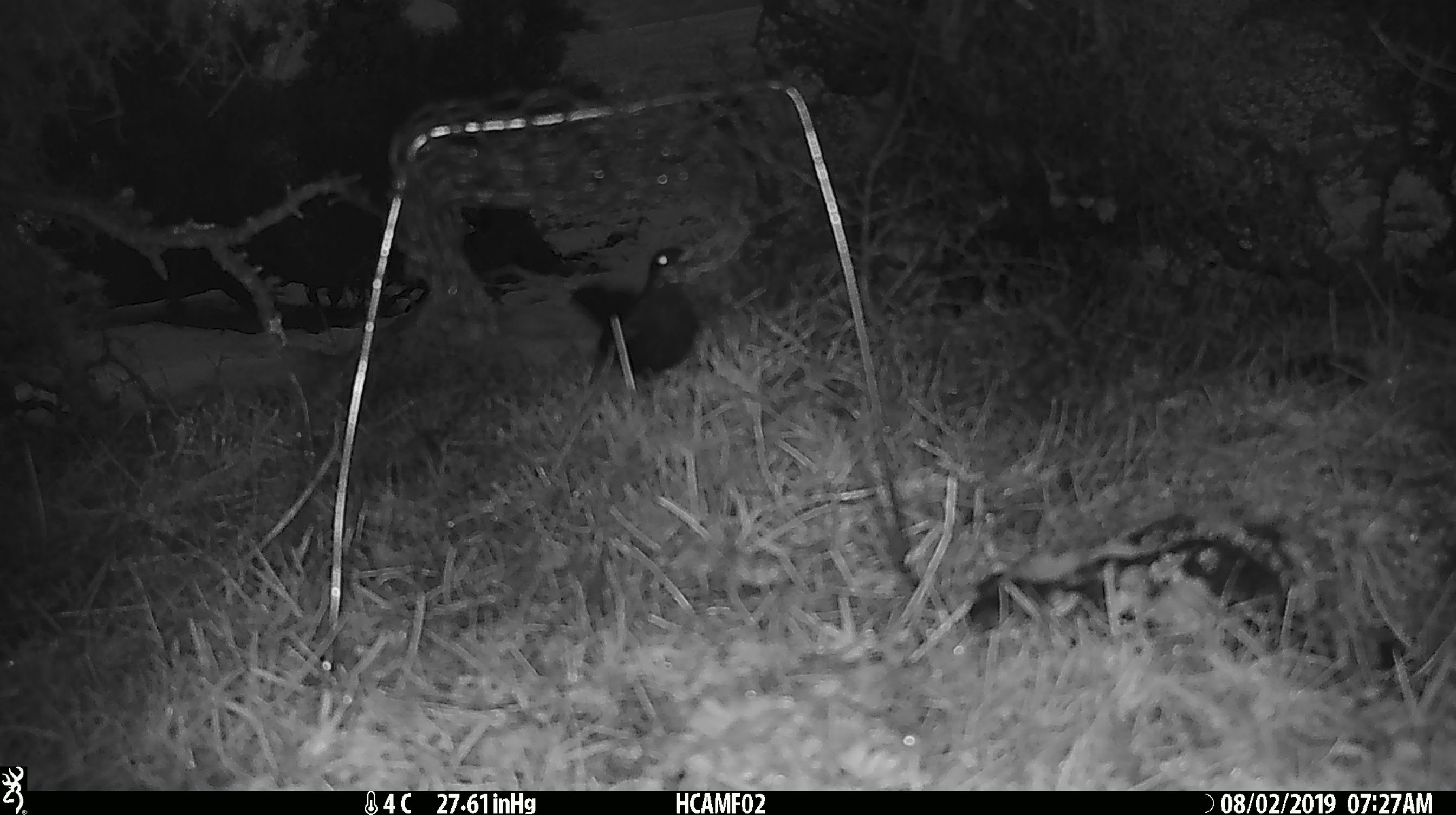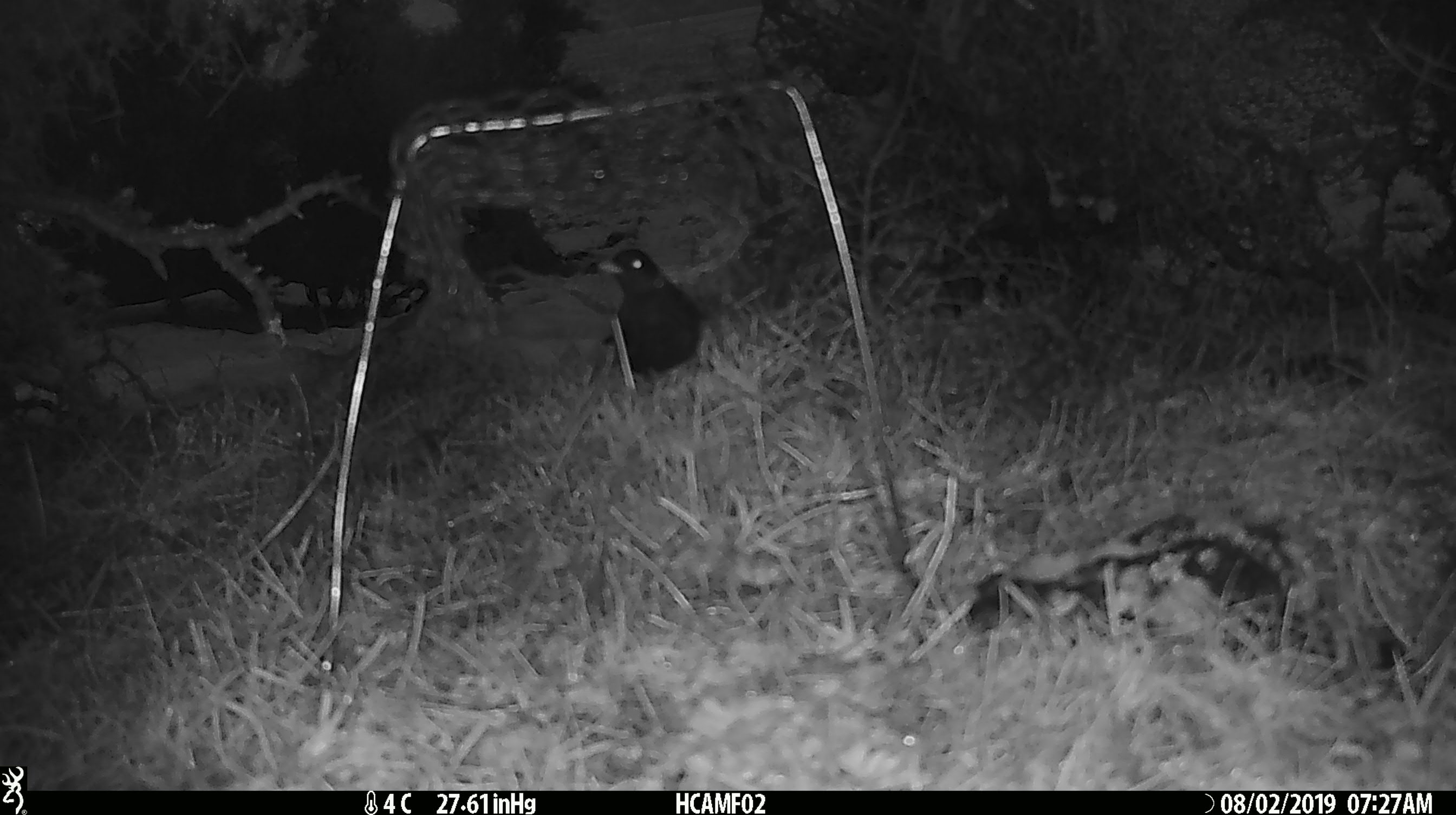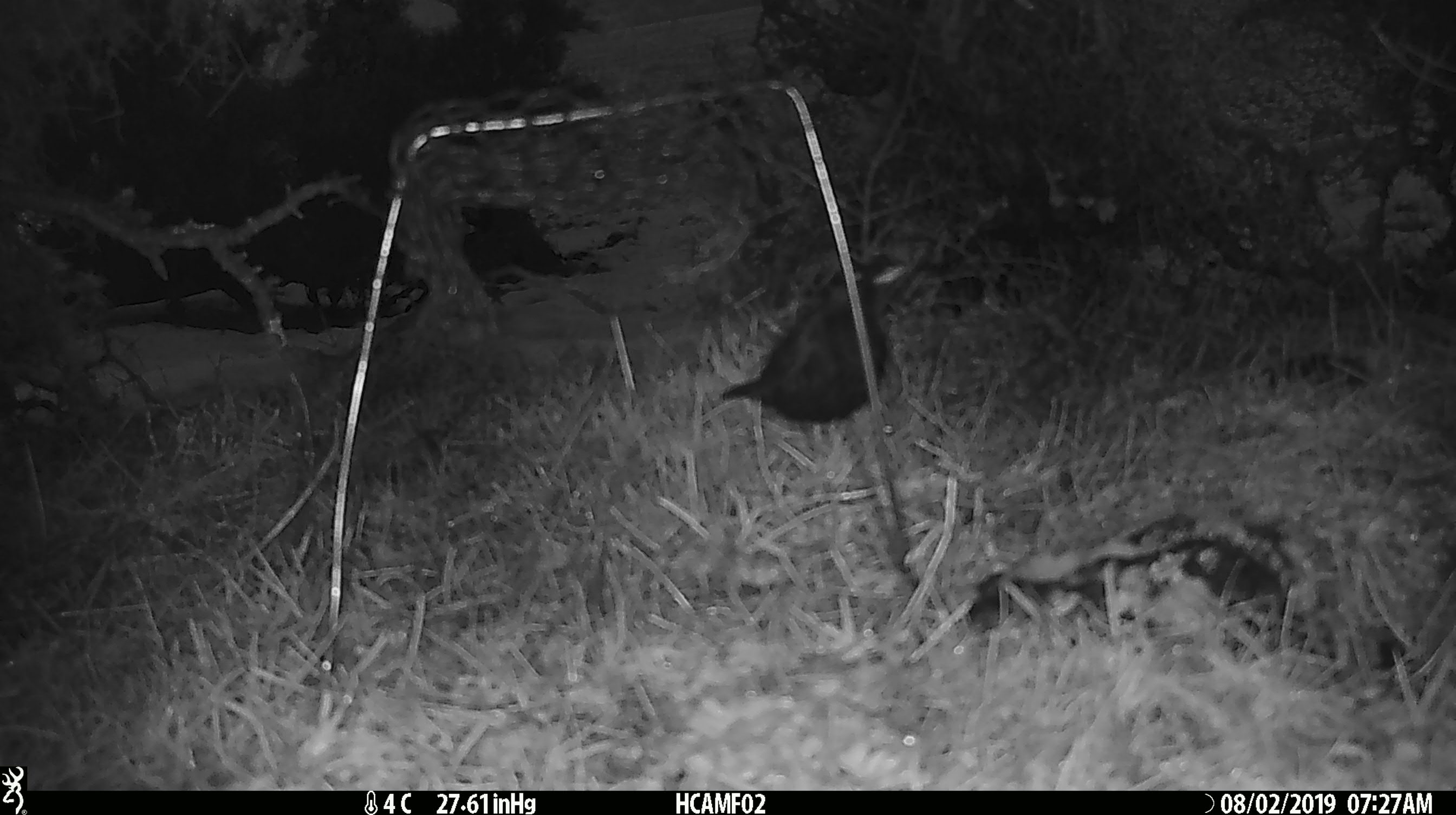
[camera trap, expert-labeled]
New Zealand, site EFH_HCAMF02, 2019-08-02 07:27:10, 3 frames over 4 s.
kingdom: Animalia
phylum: Chordata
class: Aves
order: Passeriformes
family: Turdidae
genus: Turdus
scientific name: Turdus merula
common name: eurasian blackbird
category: blackbird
Blackbird (eurasian blackbird) (Turdus merula).